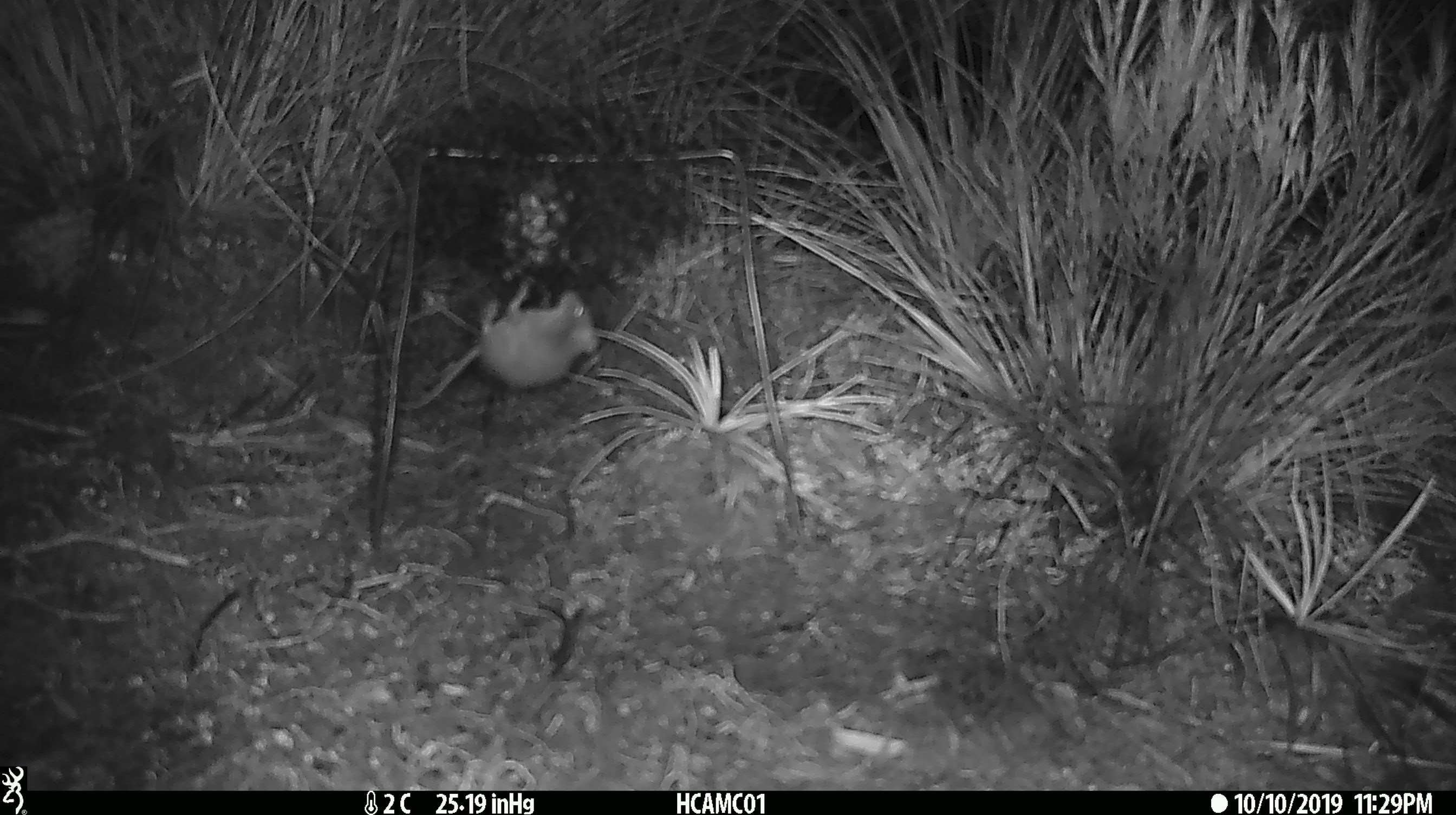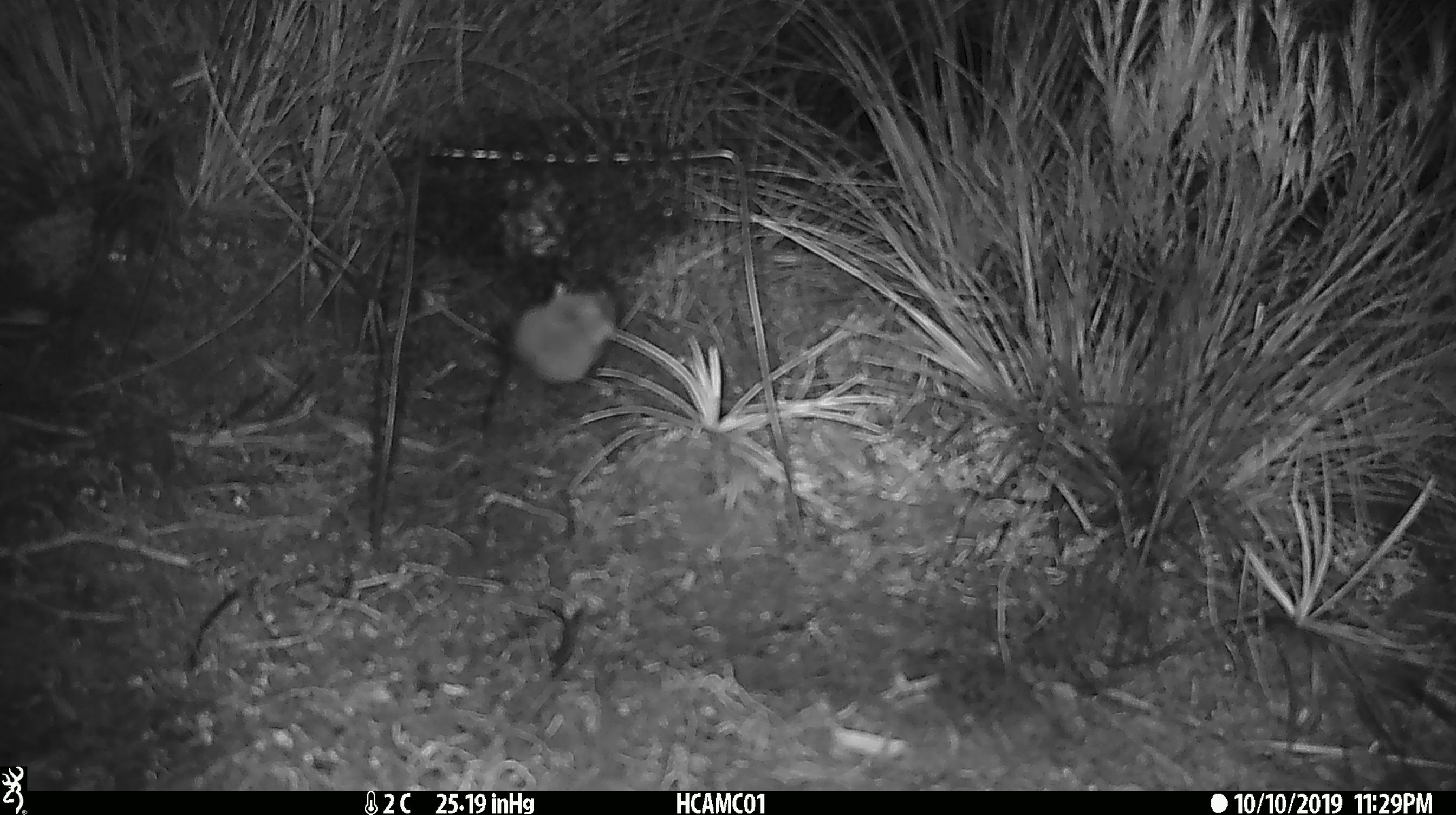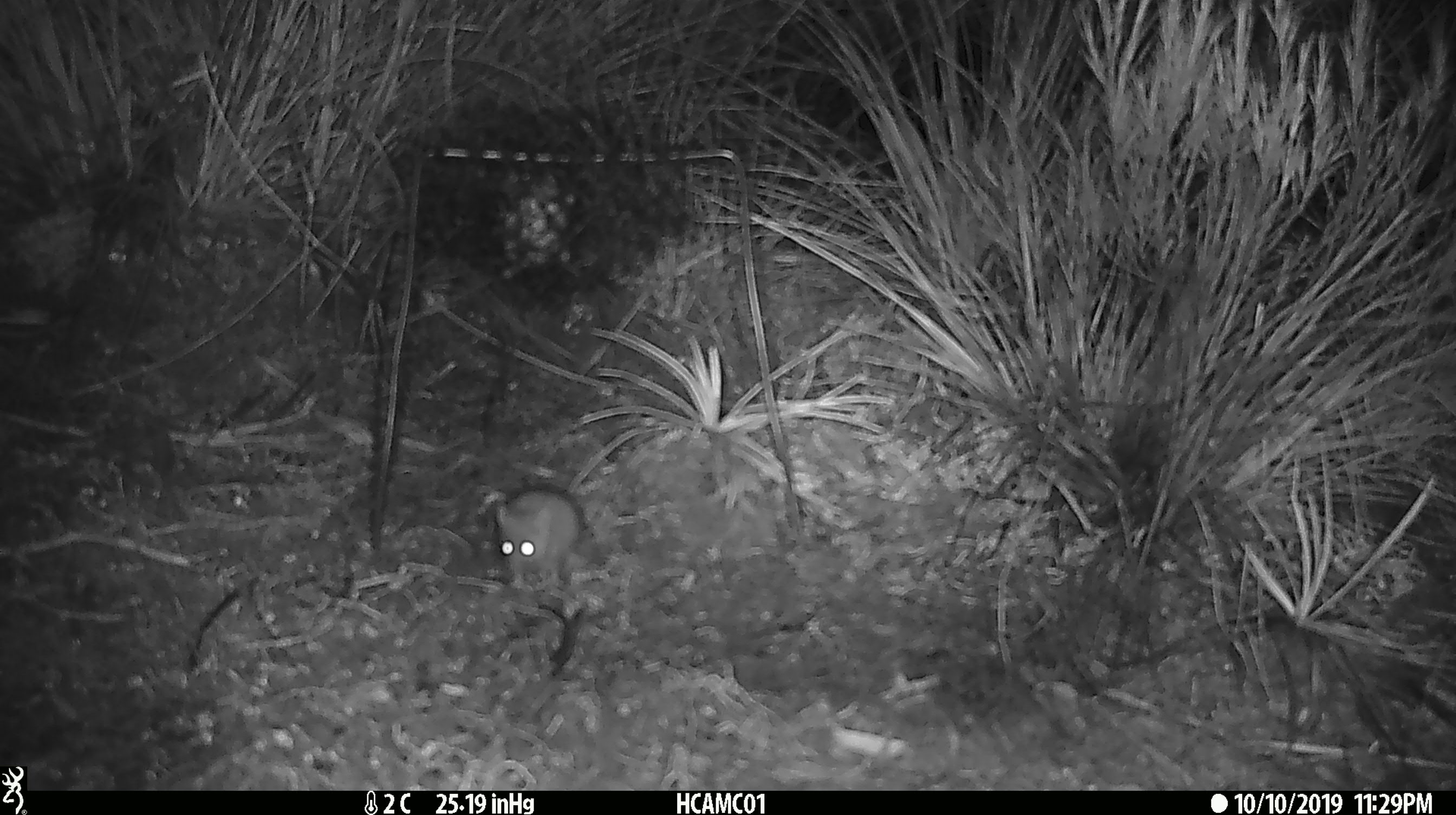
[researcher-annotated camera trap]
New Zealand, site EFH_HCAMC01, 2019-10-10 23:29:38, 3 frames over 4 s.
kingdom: Animalia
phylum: Chordata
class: Mammalia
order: Rodentia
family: Muridae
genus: Mus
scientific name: Mus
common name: mouse